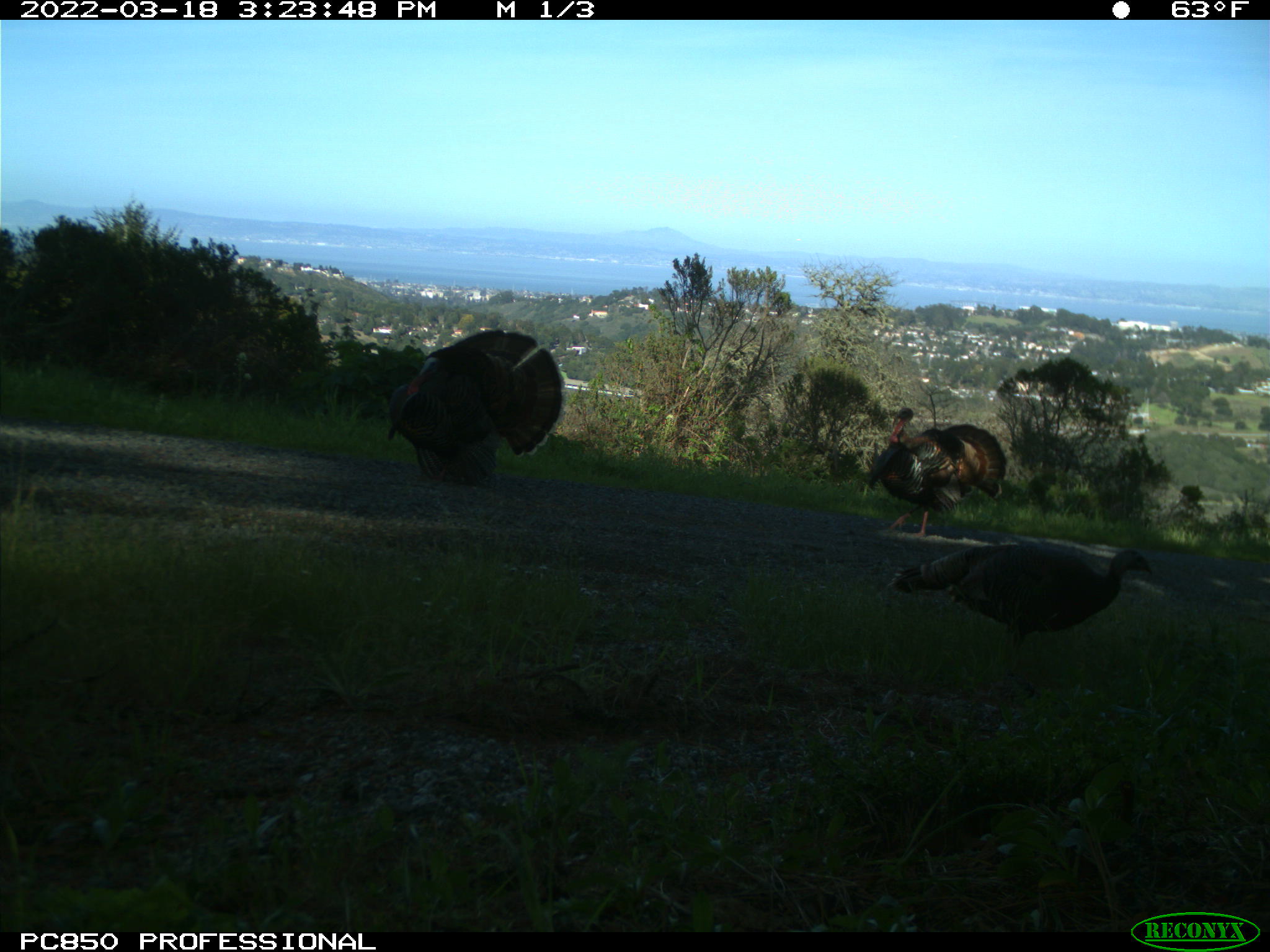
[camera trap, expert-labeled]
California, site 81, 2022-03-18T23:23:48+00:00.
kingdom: Animalia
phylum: Chordata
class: Aves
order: Galliformes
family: Phasianidae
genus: Meleagris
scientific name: Meleagris gallopavo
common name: turkey